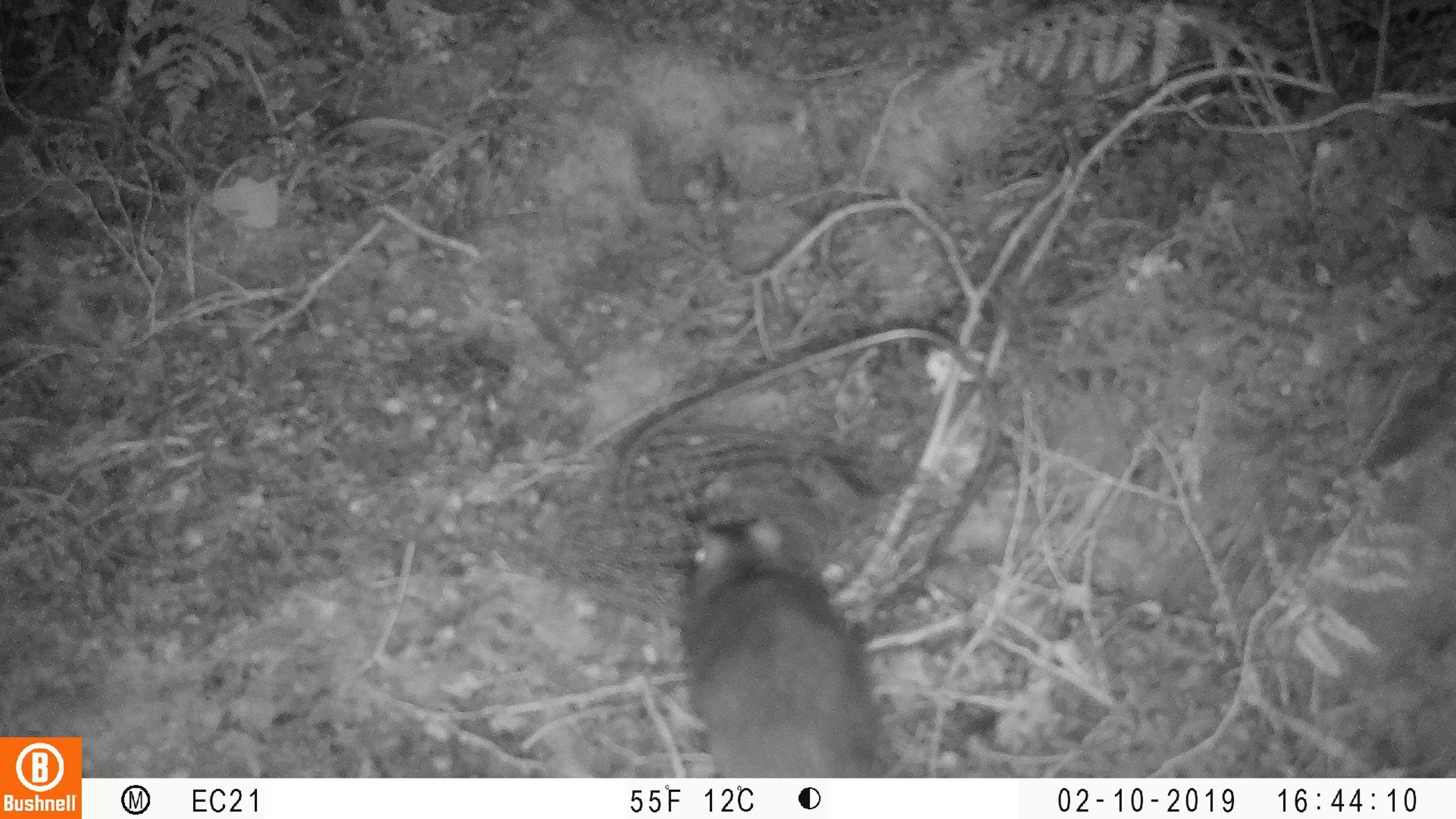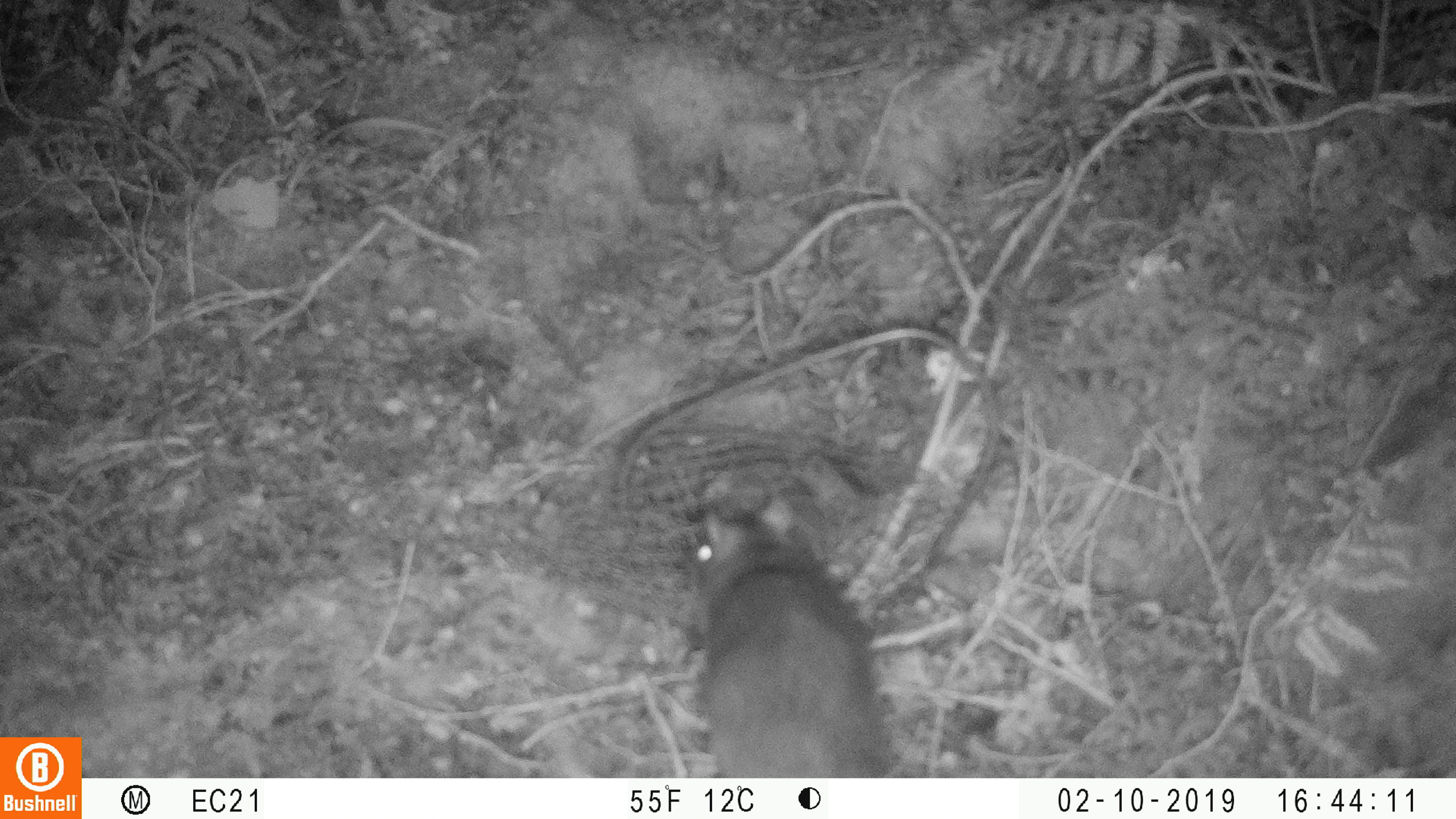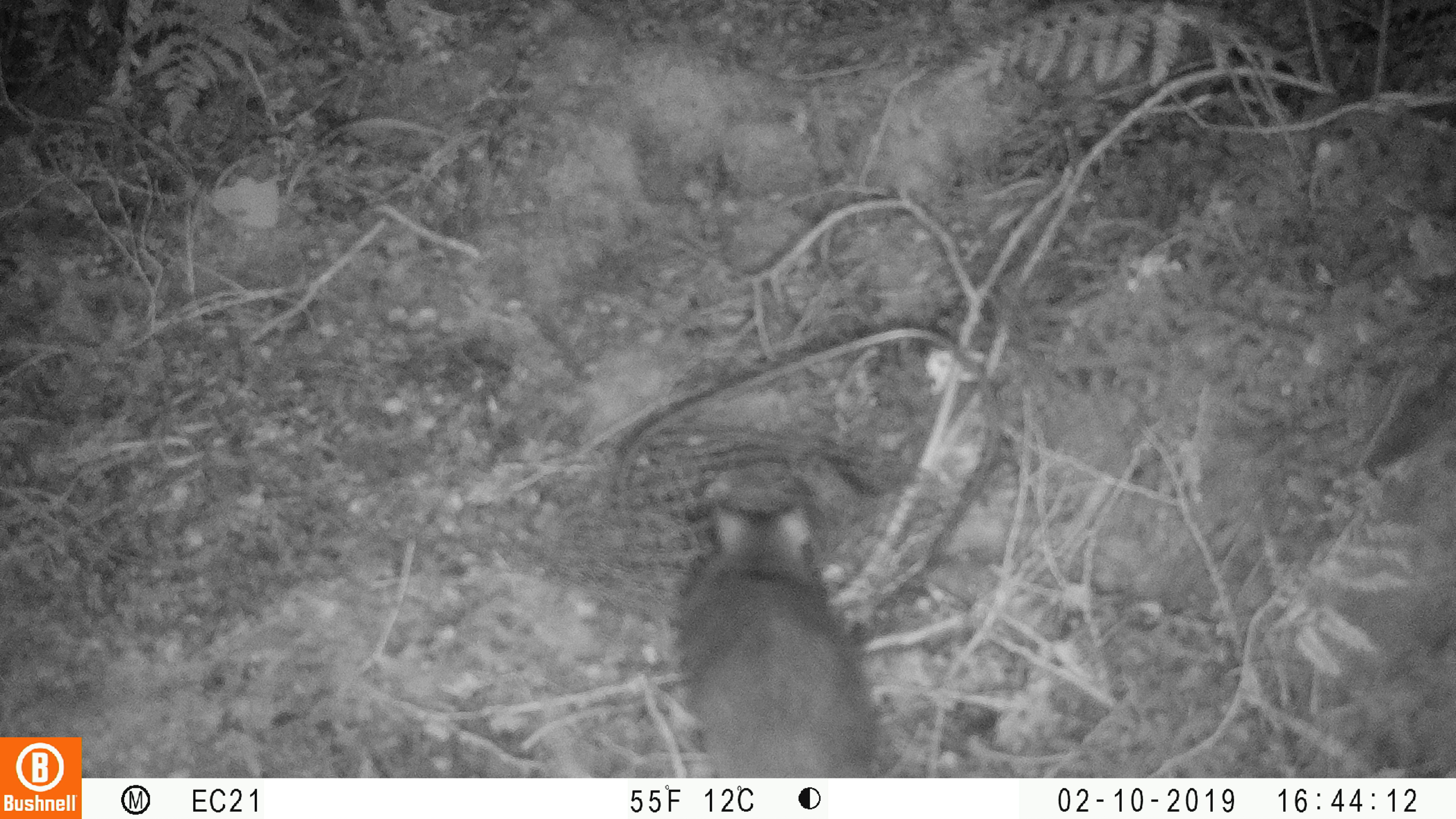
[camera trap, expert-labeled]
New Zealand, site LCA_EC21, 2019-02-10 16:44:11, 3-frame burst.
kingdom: Animalia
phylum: Chordata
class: Mammalia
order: Rodentia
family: Muridae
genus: Rattus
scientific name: Rattus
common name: rat